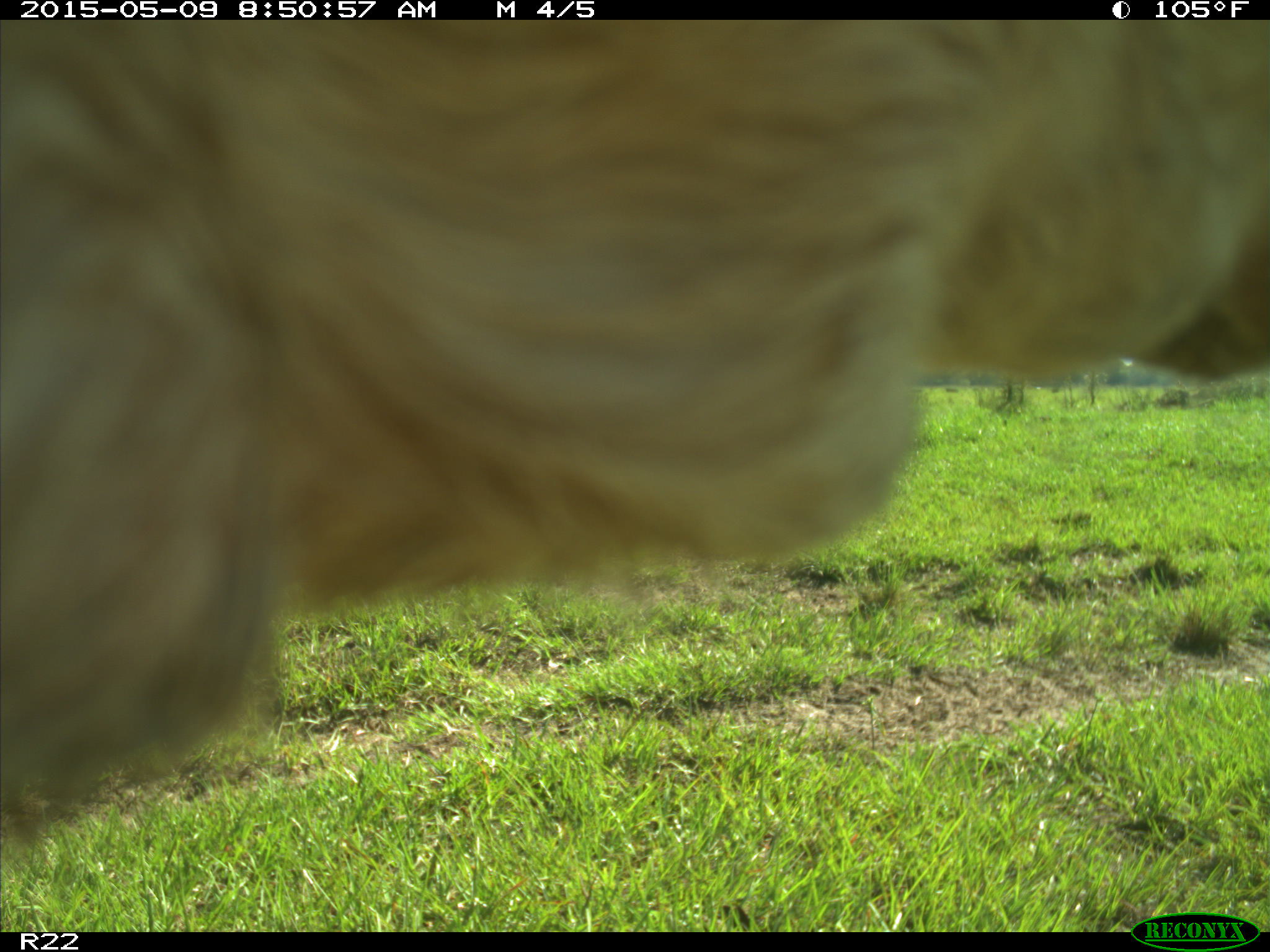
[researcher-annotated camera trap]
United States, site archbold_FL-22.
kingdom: Animalia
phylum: Chordata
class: Mammalia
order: Artiodactyla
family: Bovidae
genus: Bos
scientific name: Bos taurus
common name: domestic cow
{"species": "Bos taurus (domestic cow)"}